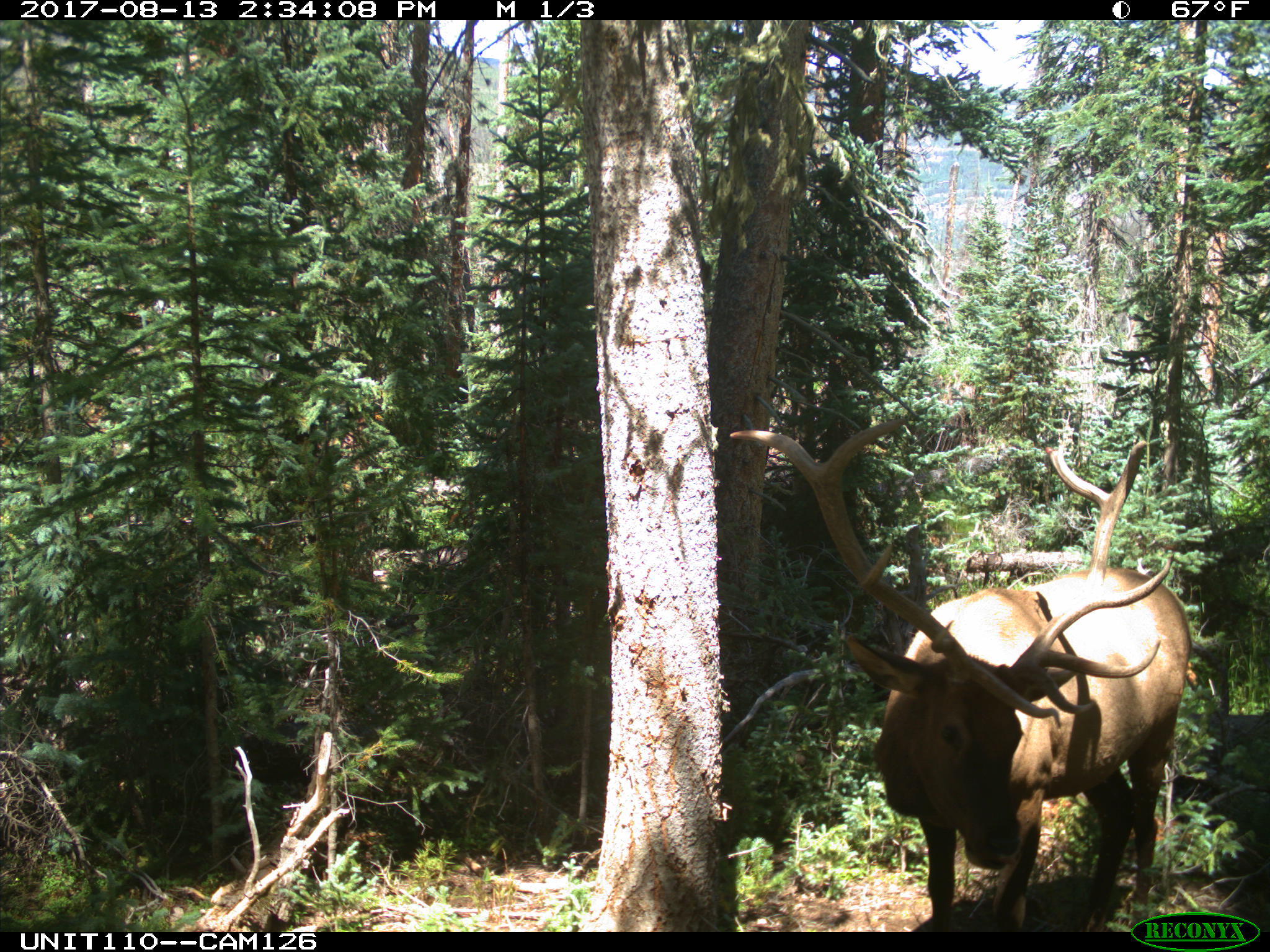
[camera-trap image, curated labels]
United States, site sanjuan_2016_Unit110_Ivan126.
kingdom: Animalia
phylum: Chordata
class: Mammalia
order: Artiodactyla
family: Cervidae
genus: Cervus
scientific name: Cervus elaphus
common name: red deer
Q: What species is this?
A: Cervus elaphus (red deer).